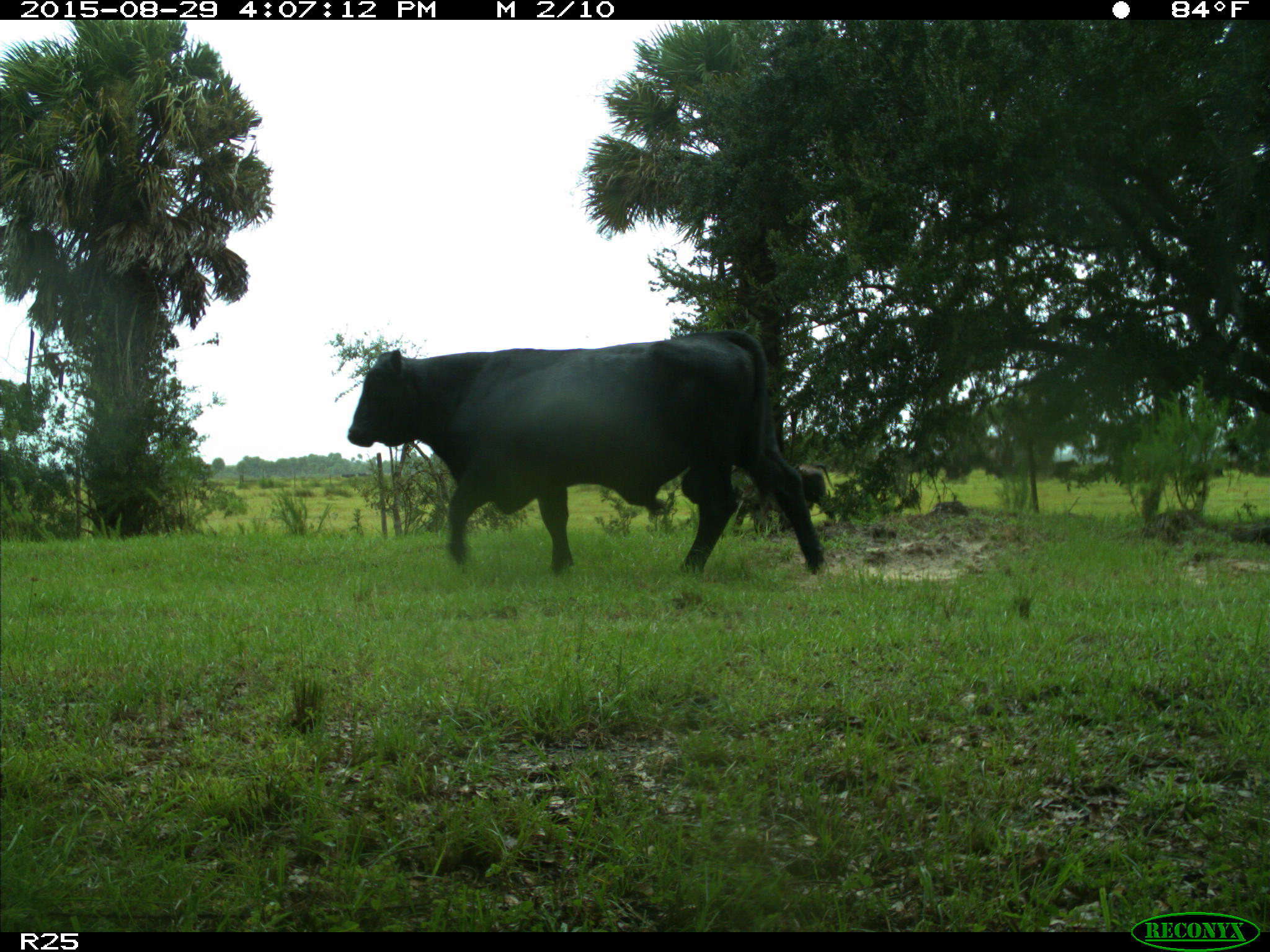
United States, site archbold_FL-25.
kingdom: Animalia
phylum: Chordata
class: Mammalia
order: Artiodactyla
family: Bovidae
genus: Bos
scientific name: Bos taurus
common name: domestic cow